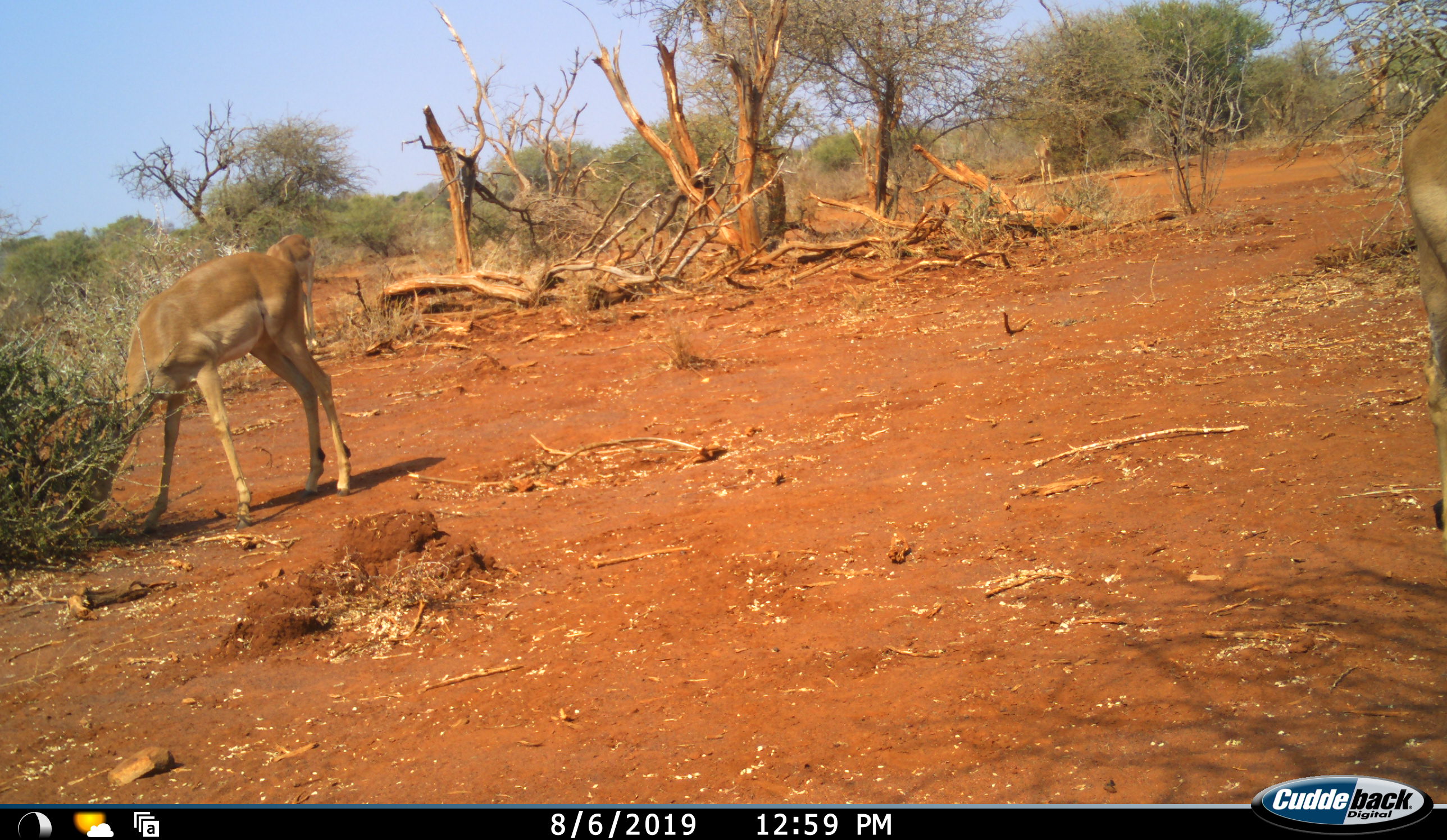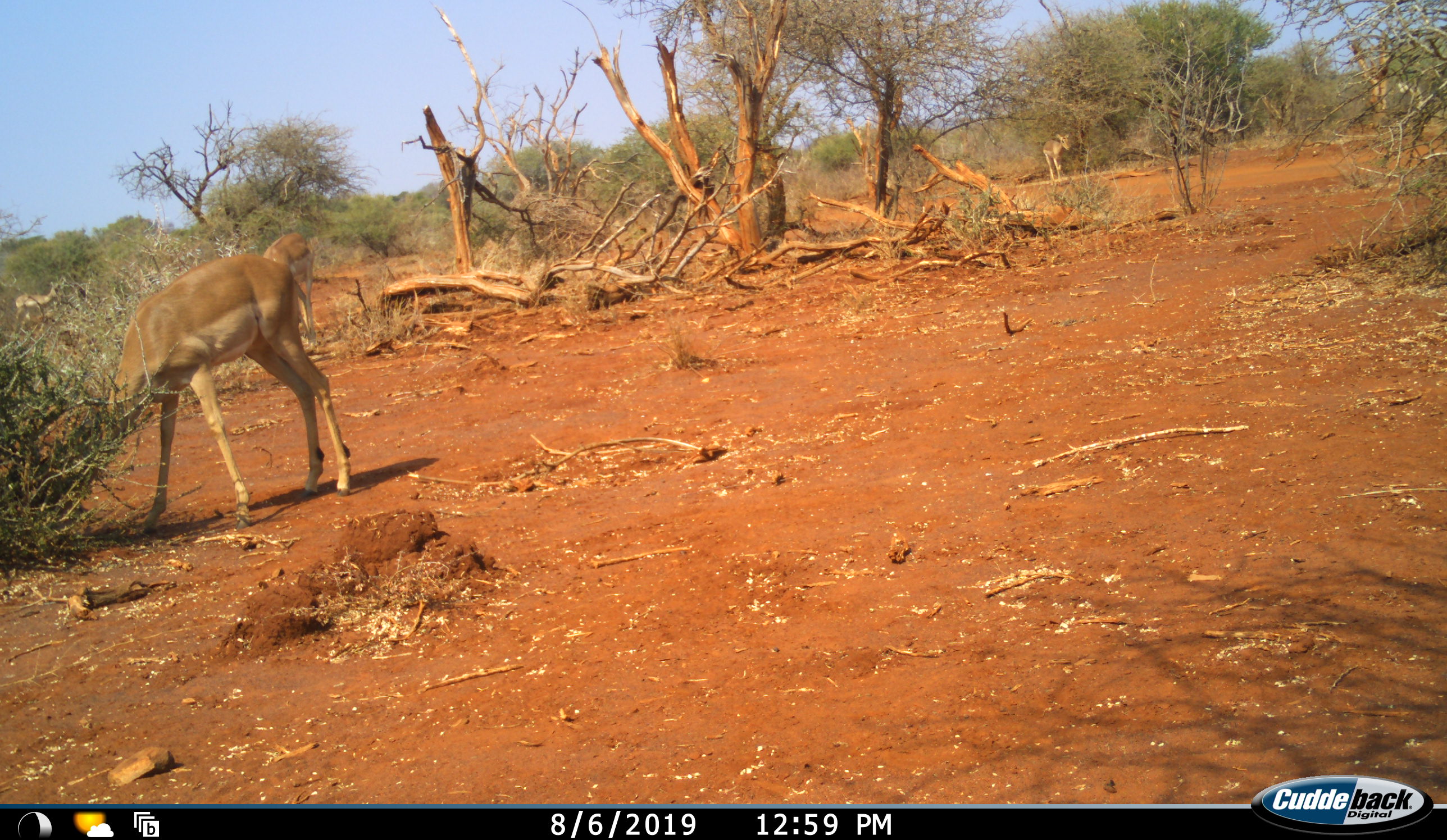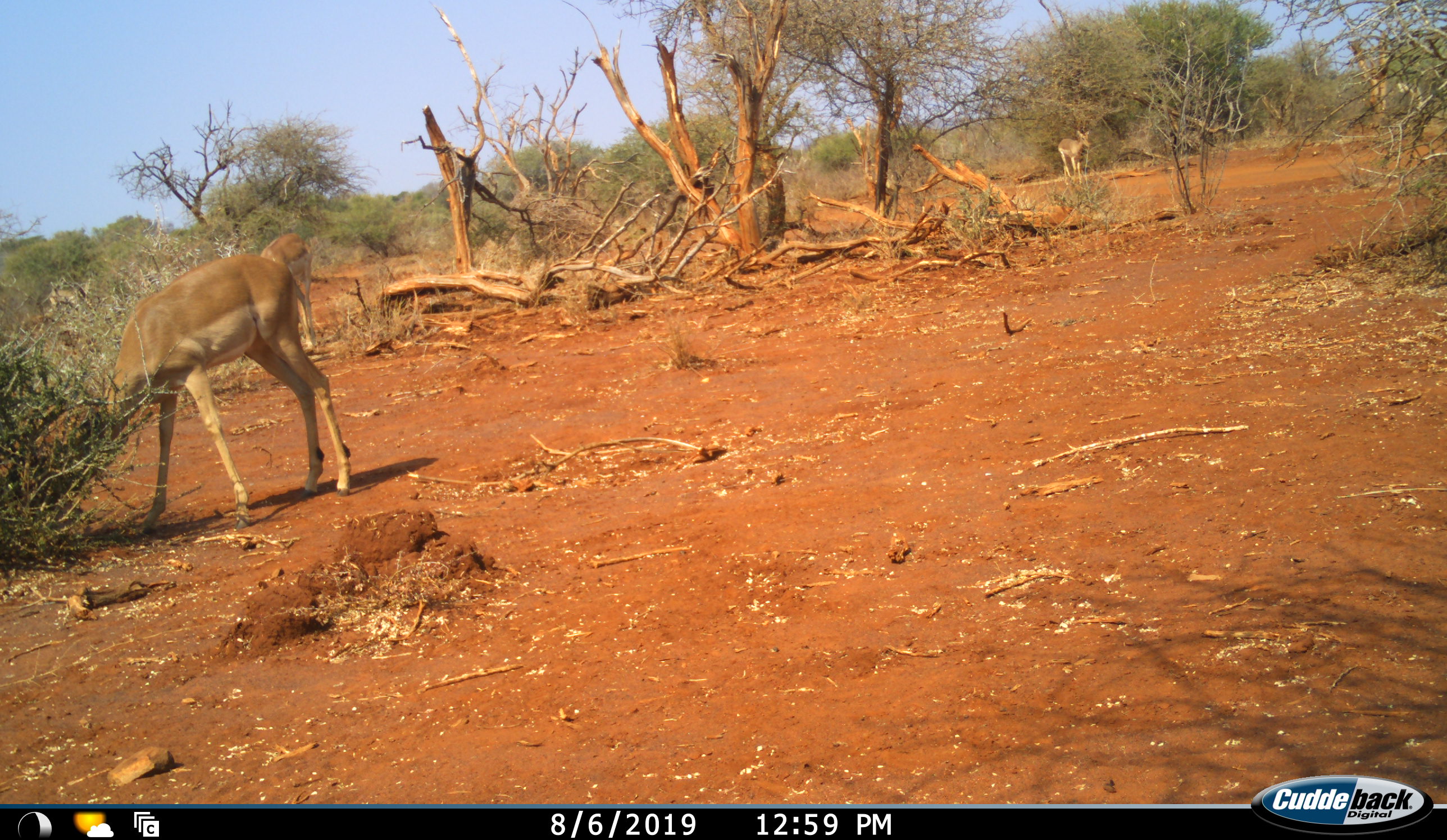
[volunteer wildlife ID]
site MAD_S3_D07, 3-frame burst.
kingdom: Animalia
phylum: Chordata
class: Mammalia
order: Artiodactyla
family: Bovidae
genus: Aepyceros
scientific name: Aepyceros melampus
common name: impala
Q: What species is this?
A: Impala (Aepyceros melampus).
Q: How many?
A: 5.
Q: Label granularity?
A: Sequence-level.